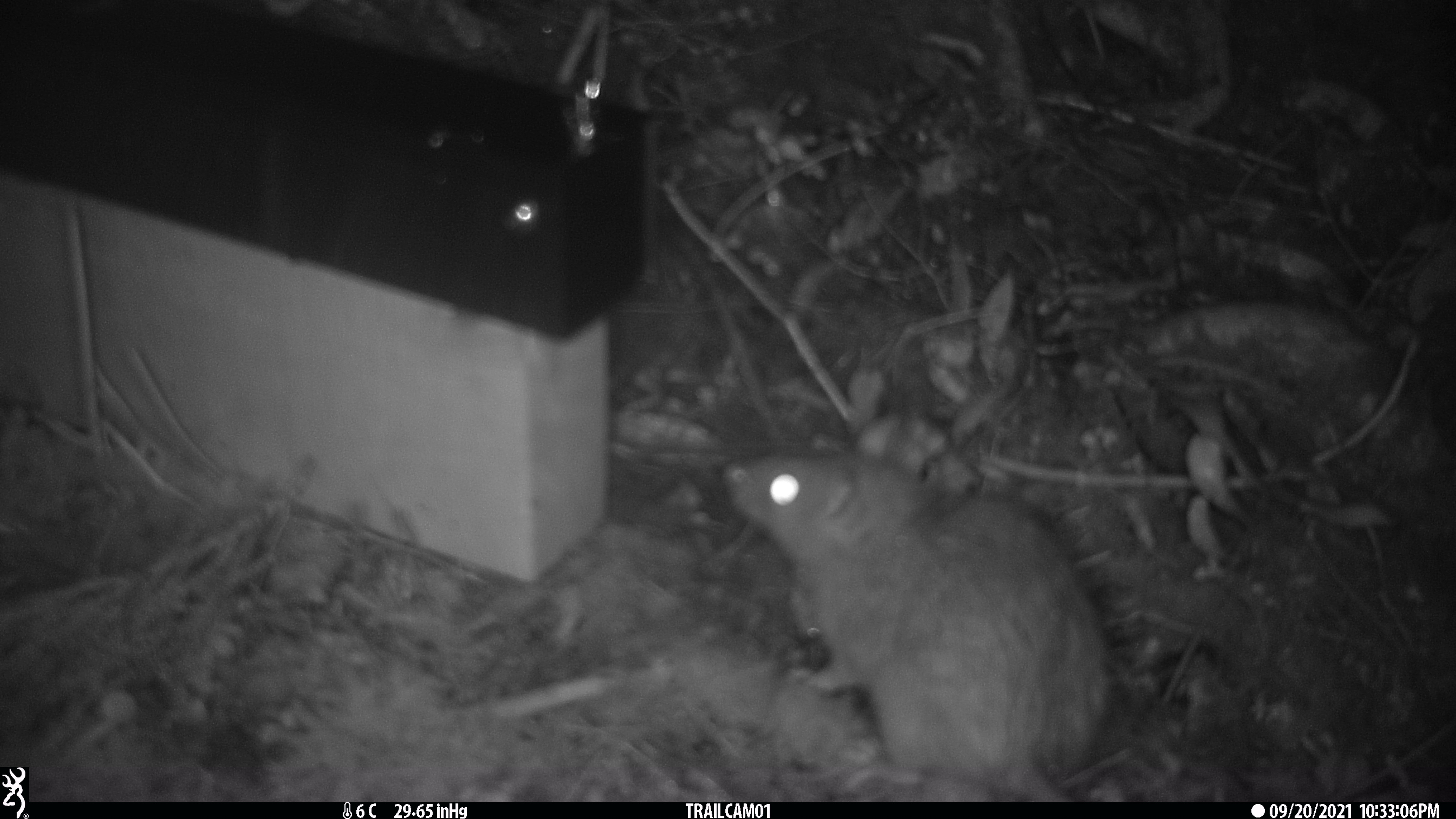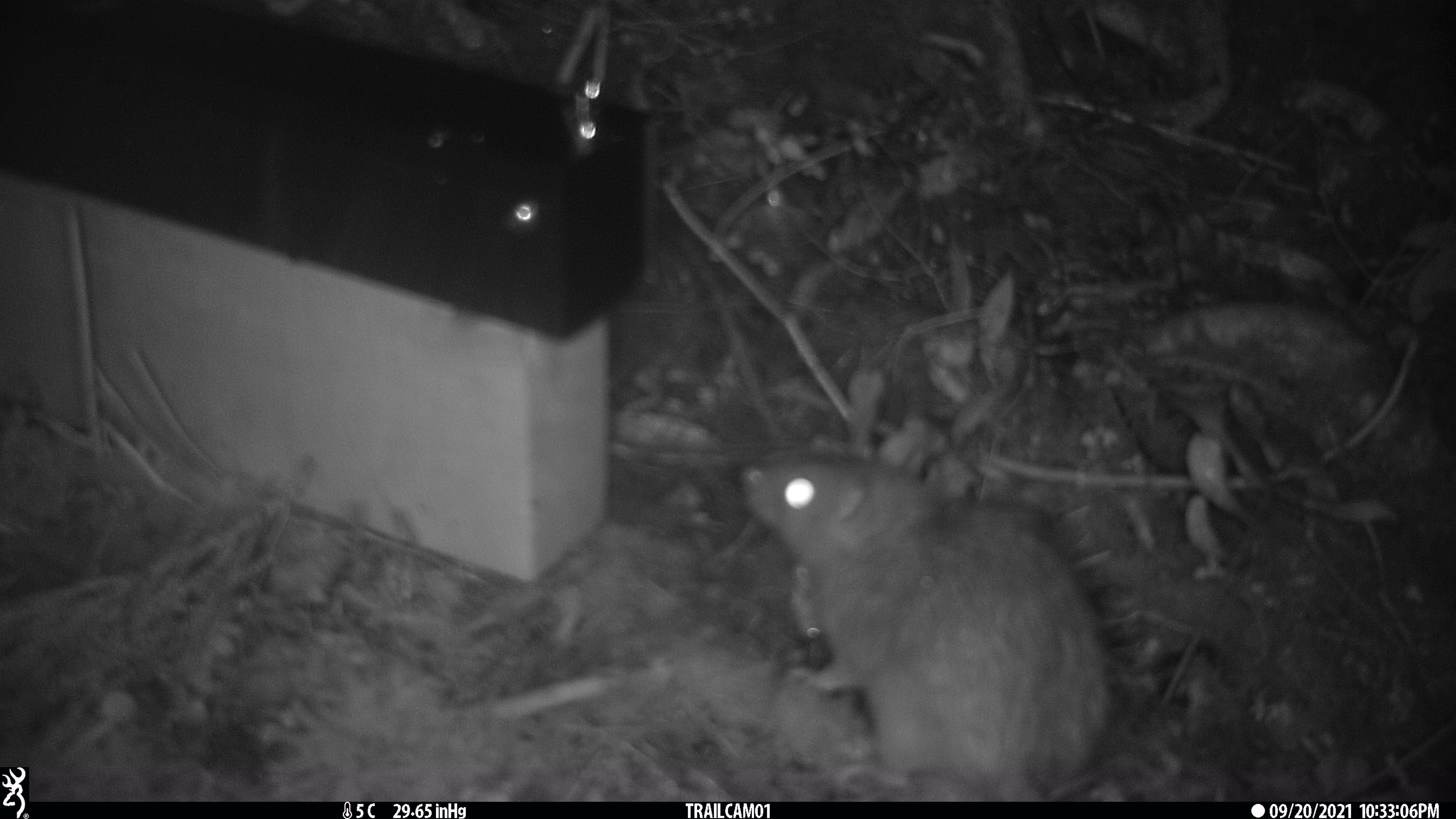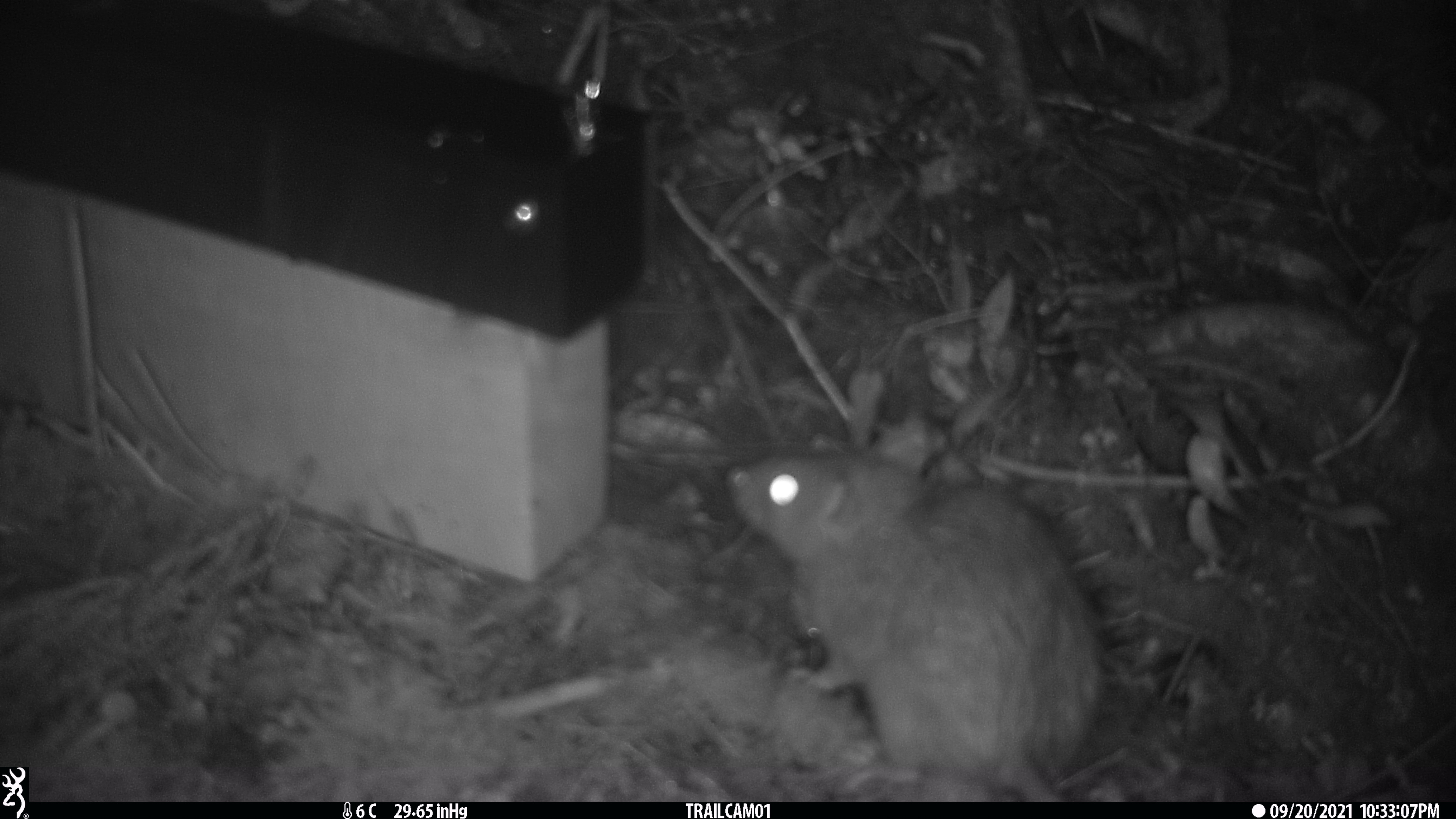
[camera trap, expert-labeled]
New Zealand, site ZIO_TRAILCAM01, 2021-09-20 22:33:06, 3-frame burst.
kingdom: Animalia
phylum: Chordata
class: Mammalia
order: Rodentia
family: Muridae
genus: Rattus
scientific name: Rattus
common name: rat